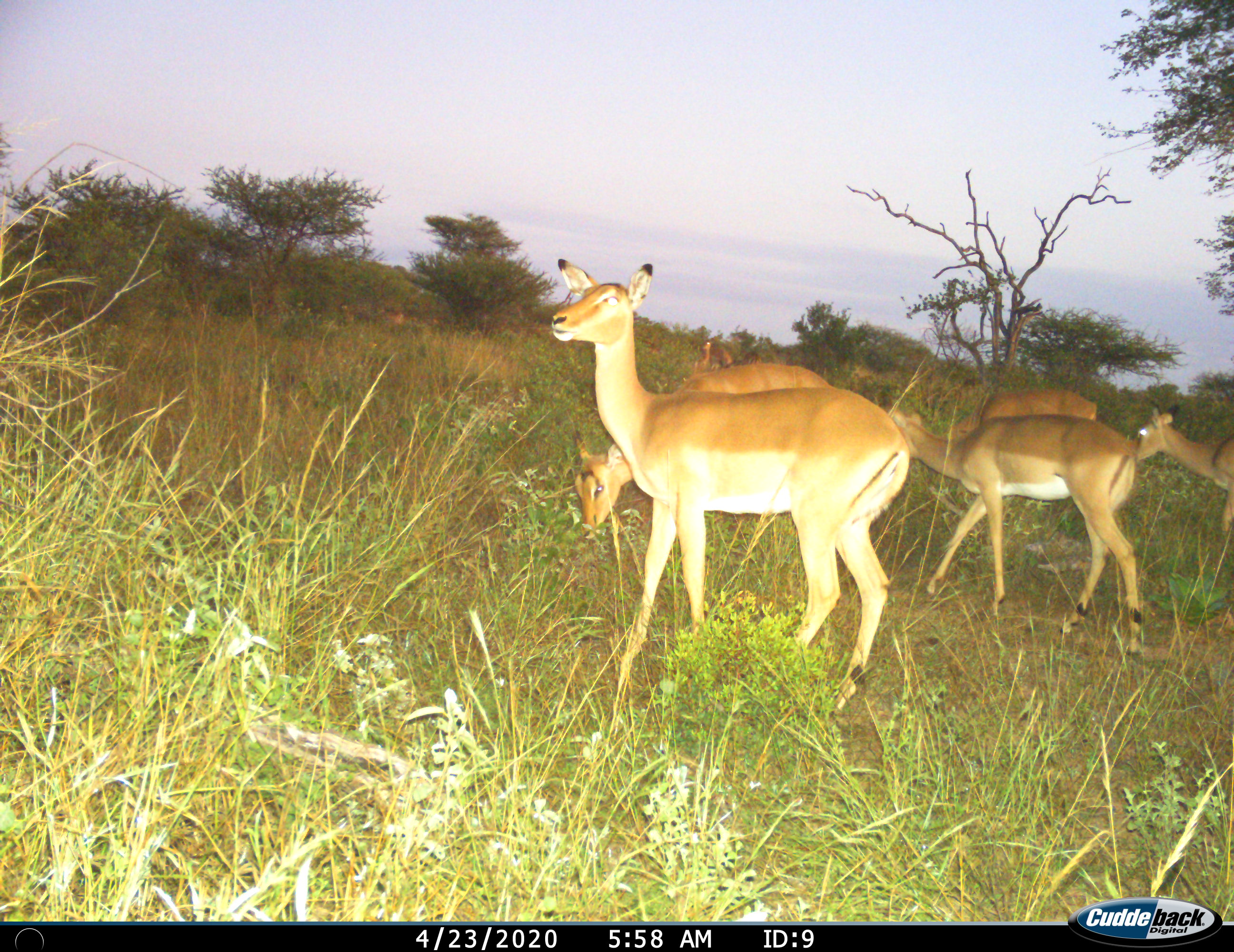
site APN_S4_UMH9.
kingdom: Animalia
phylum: Chordata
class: Mammalia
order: Artiodactyla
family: Bovidae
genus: Aepyceros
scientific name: Aepyceros melampus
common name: impala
Impala (Aepyceros melampus), count 5. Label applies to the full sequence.